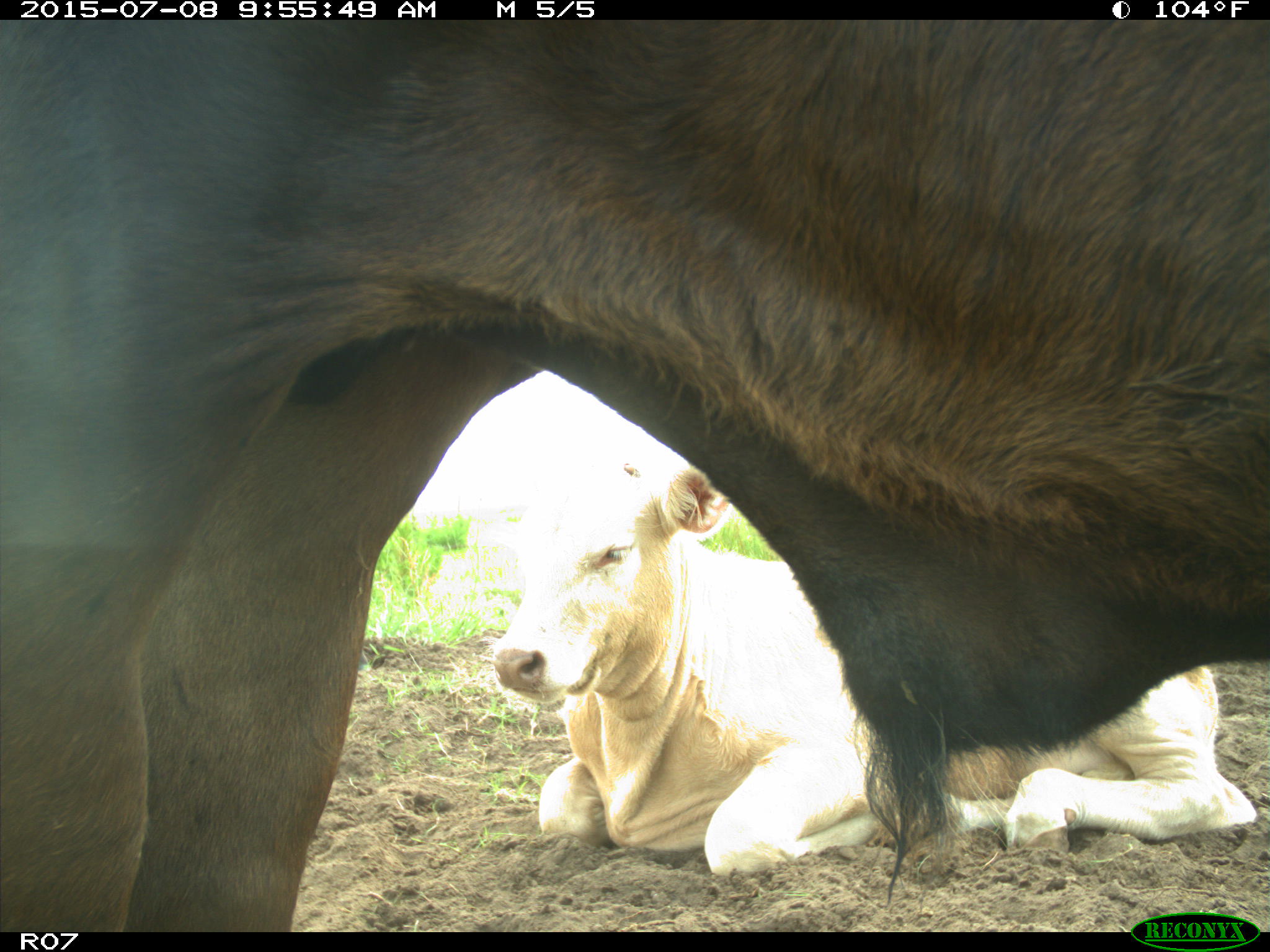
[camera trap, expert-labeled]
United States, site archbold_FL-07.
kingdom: Animalia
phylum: Chordata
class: Mammalia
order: Artiodactyla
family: Bovidae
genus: Bos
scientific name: Bos taurus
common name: domestic cow